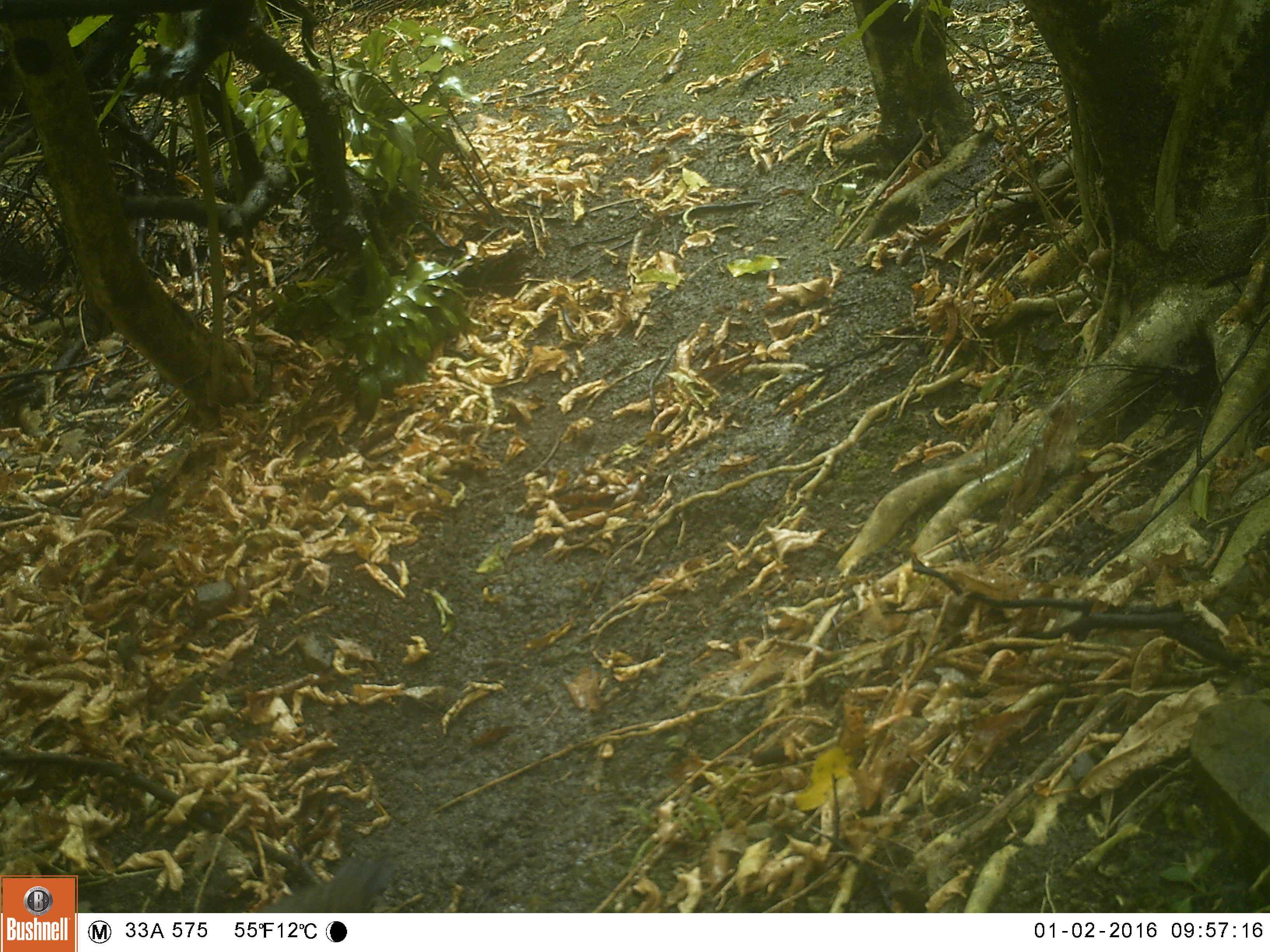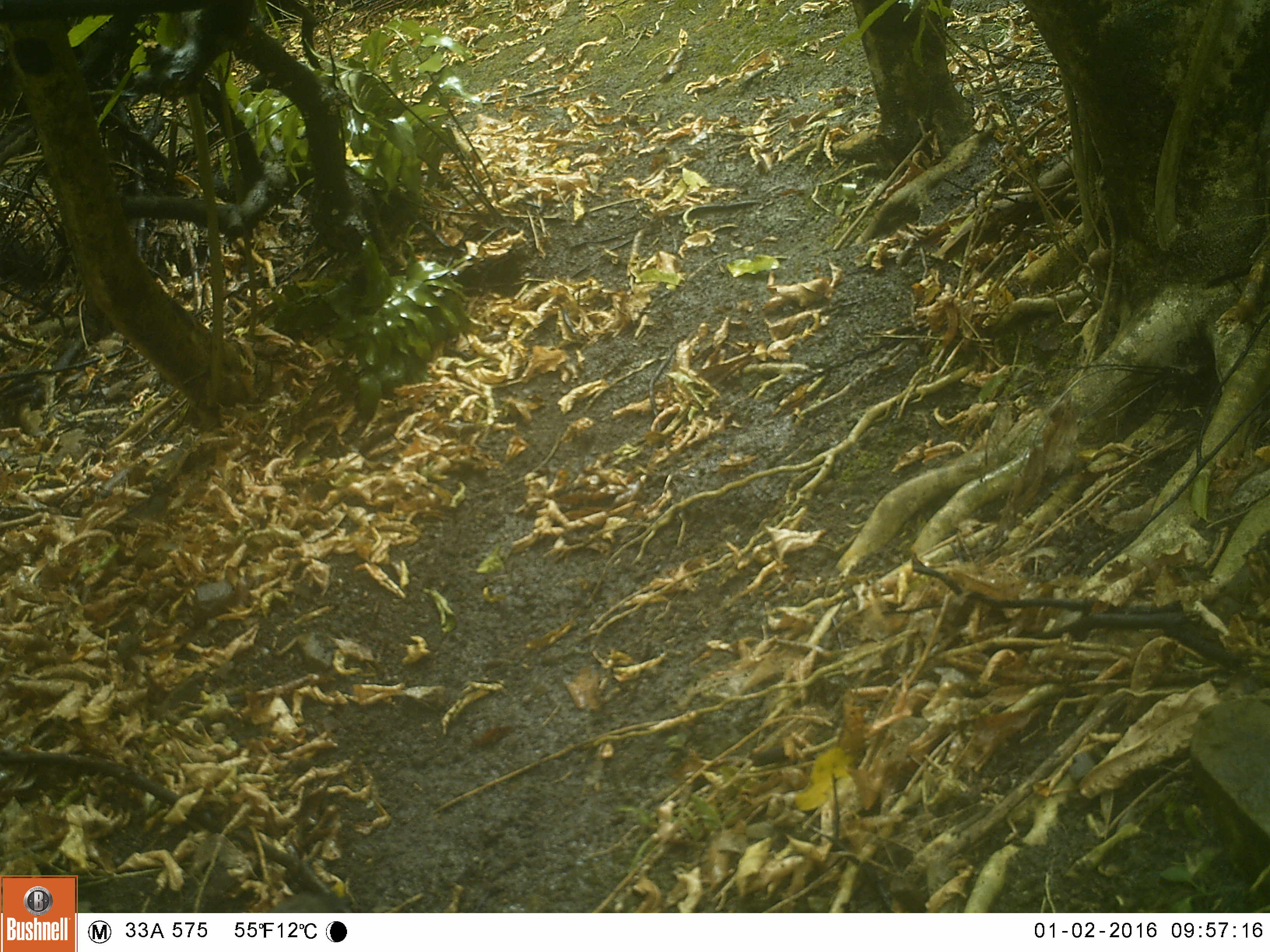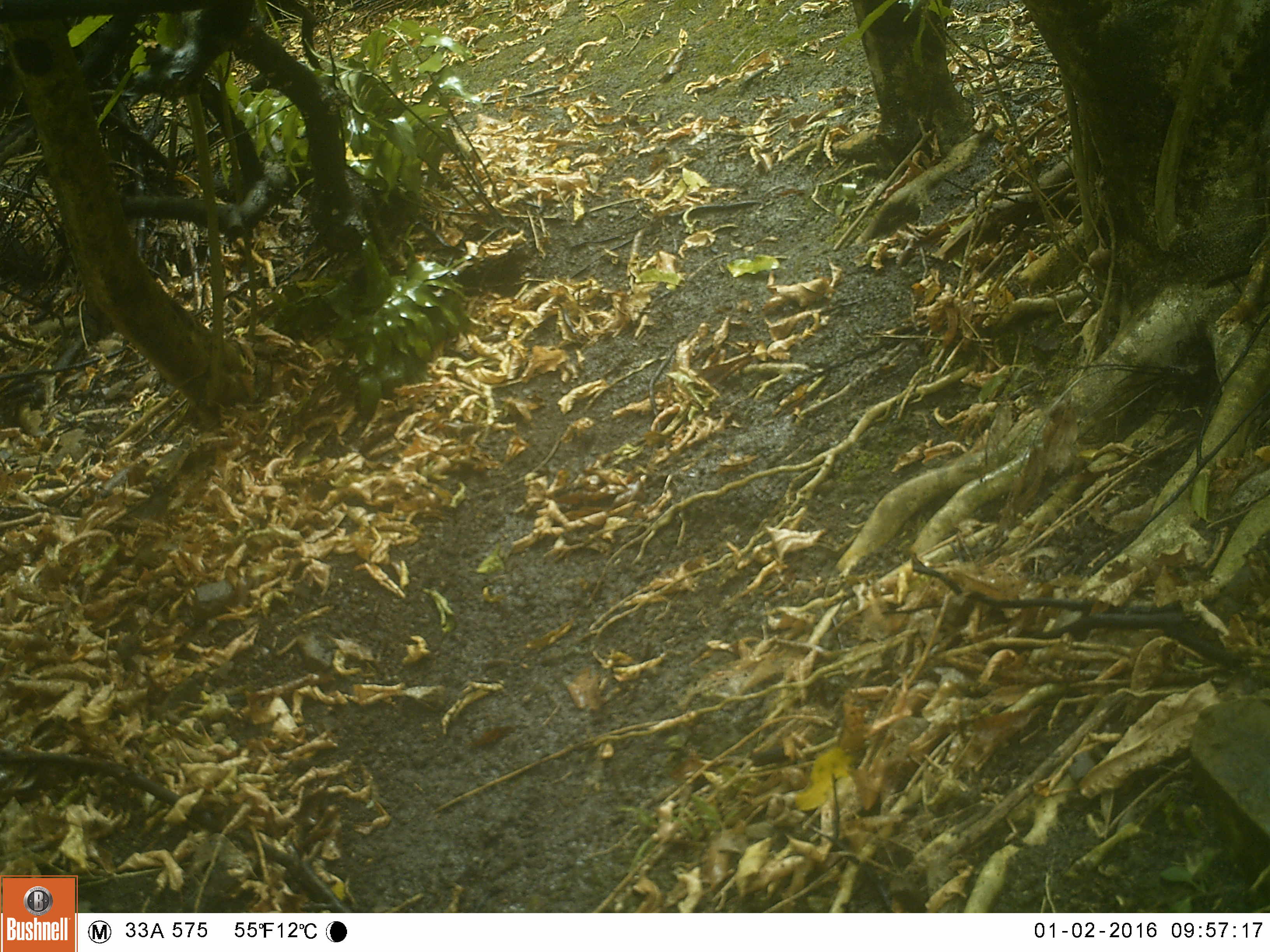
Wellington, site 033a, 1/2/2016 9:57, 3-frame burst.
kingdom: Animalia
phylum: Chordata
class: Aves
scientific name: Aves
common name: bird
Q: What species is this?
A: Bird (Aves).